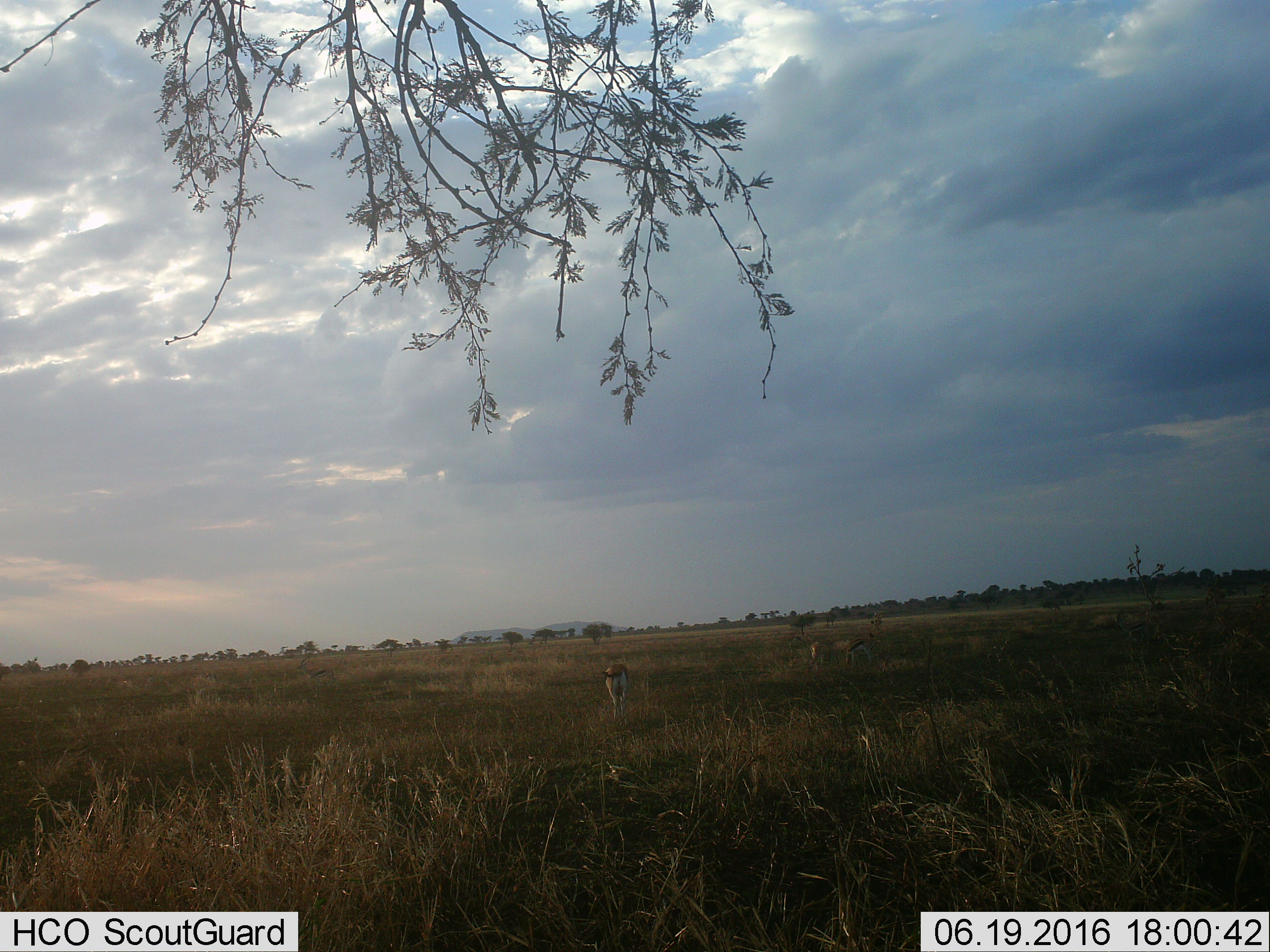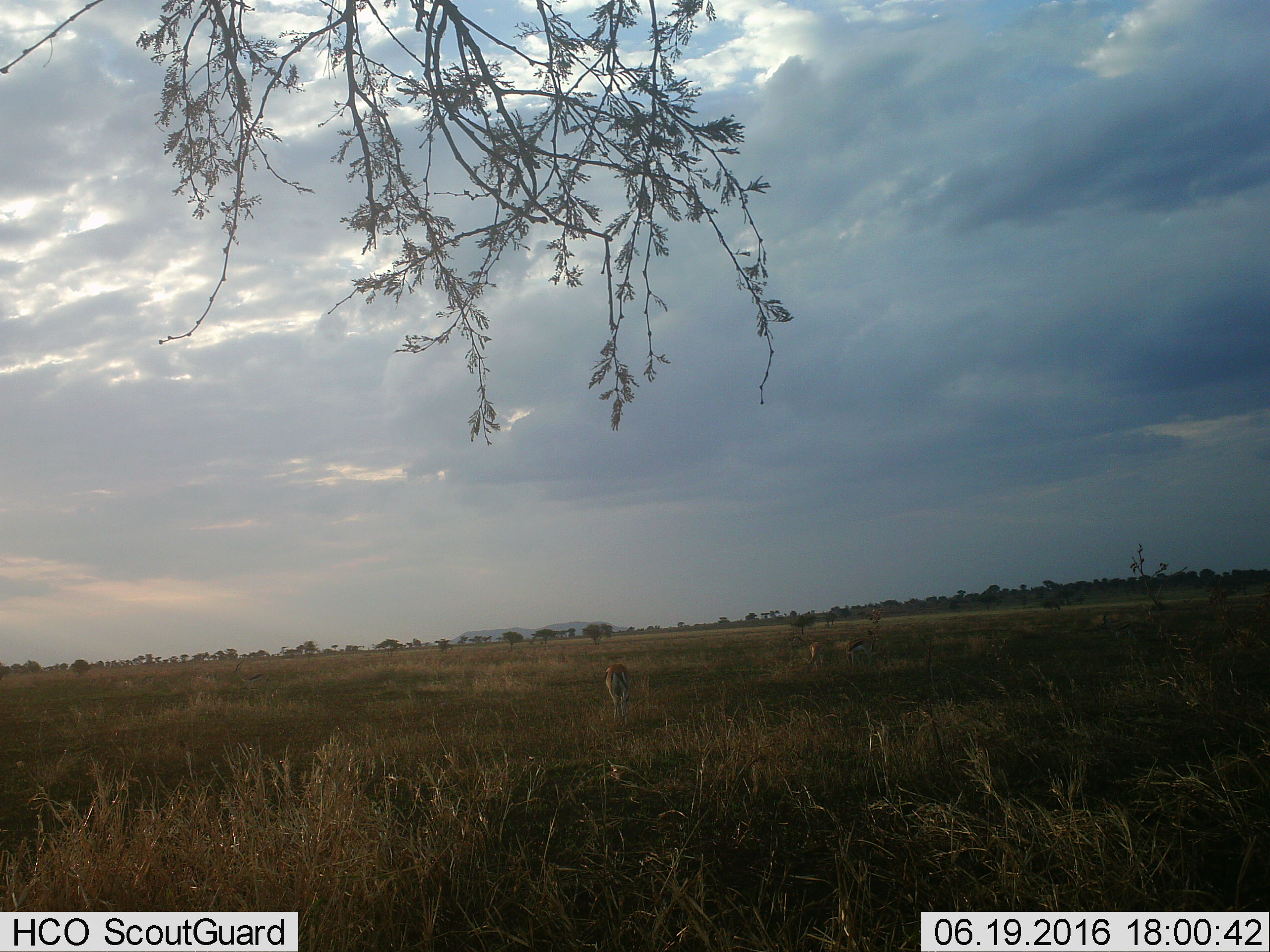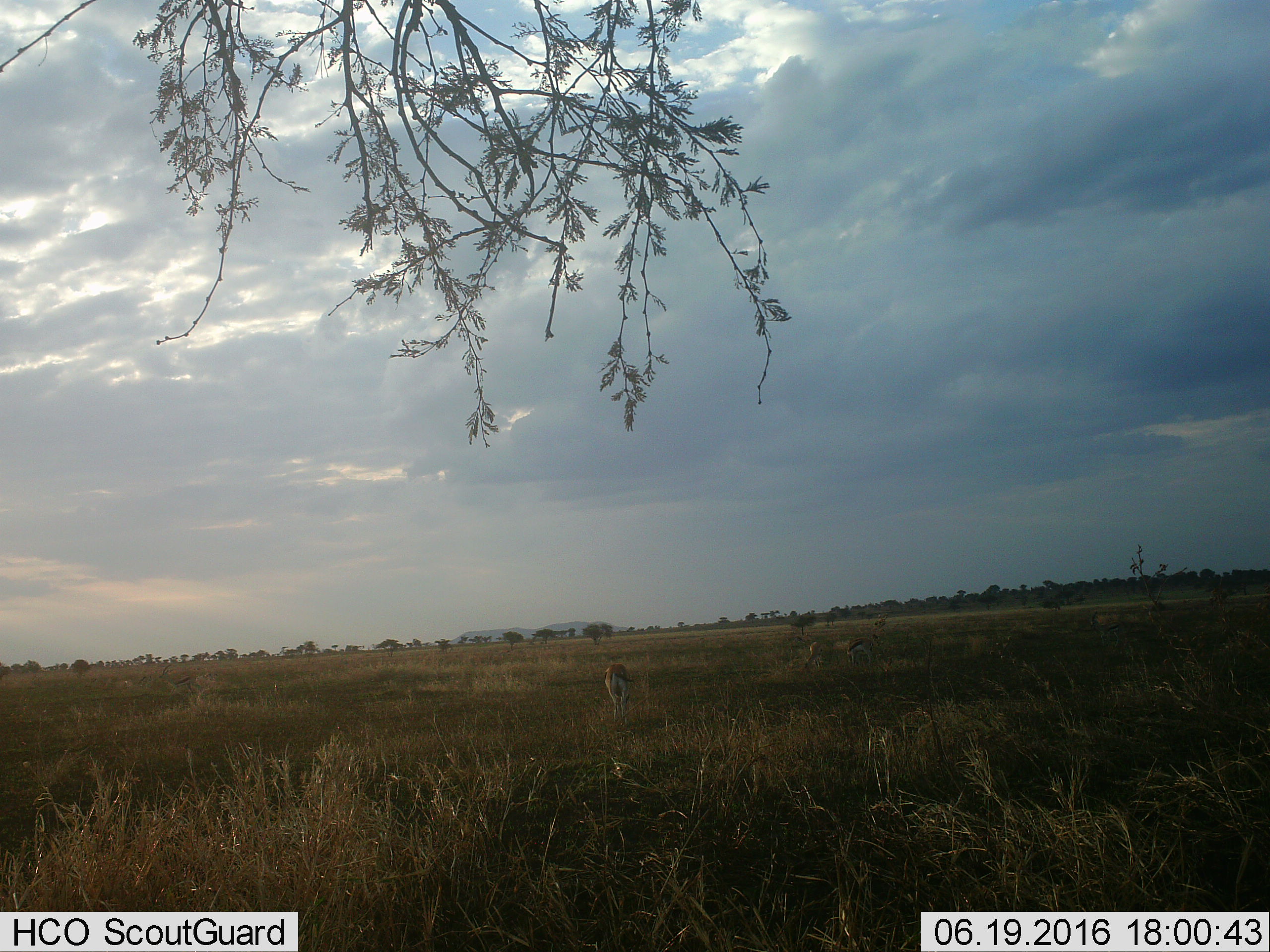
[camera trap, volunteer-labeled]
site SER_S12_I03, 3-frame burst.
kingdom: Animalia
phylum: Chordata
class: Mammalia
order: Artiodactyla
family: Bovidae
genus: Eudorcas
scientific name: Eudorcas thomsonii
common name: thomson's gazelle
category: gazellethomsons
Gazellethomsons (thomson's gazelle) (Eudorcas thomsonii), count 5. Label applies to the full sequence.